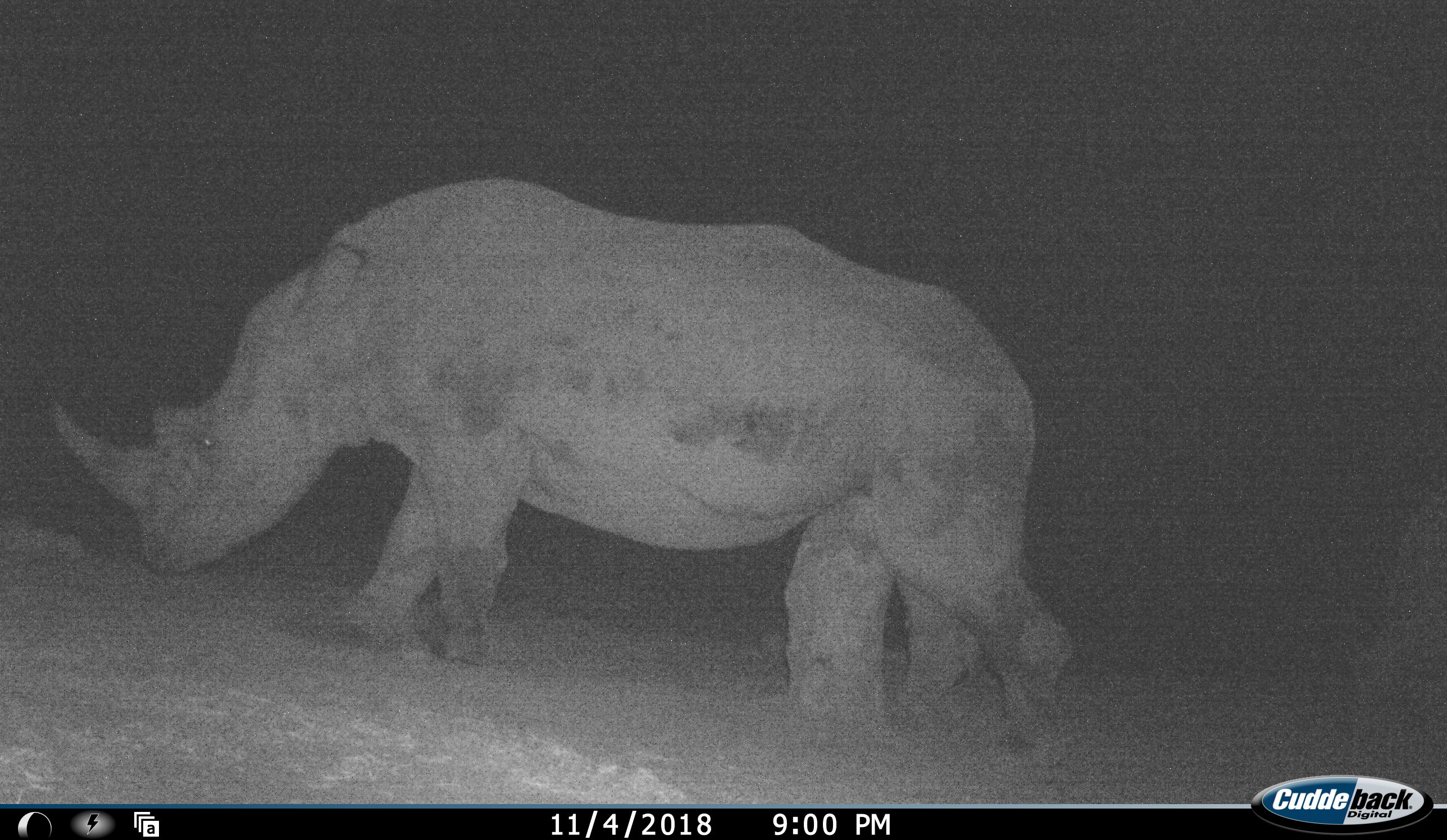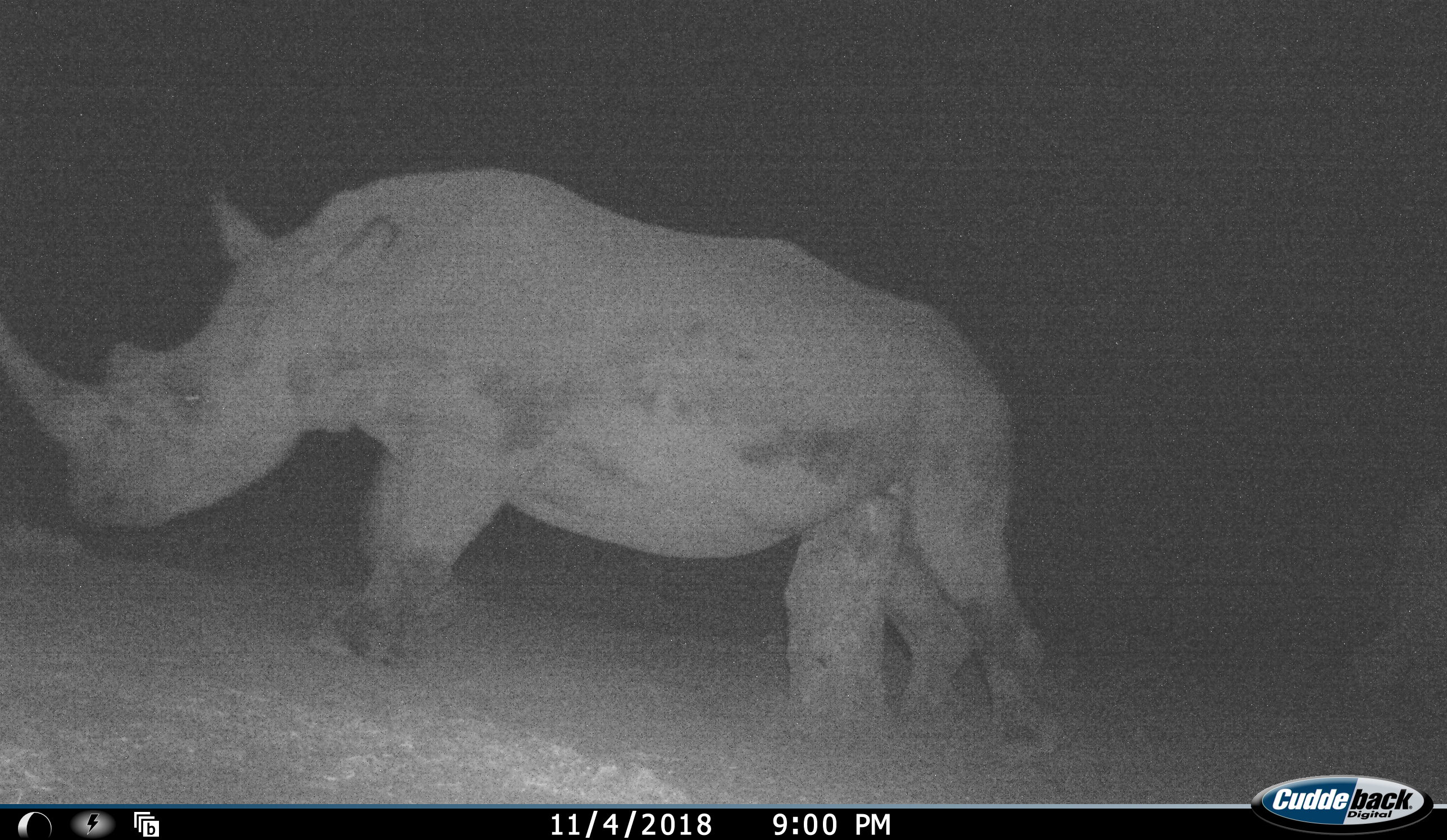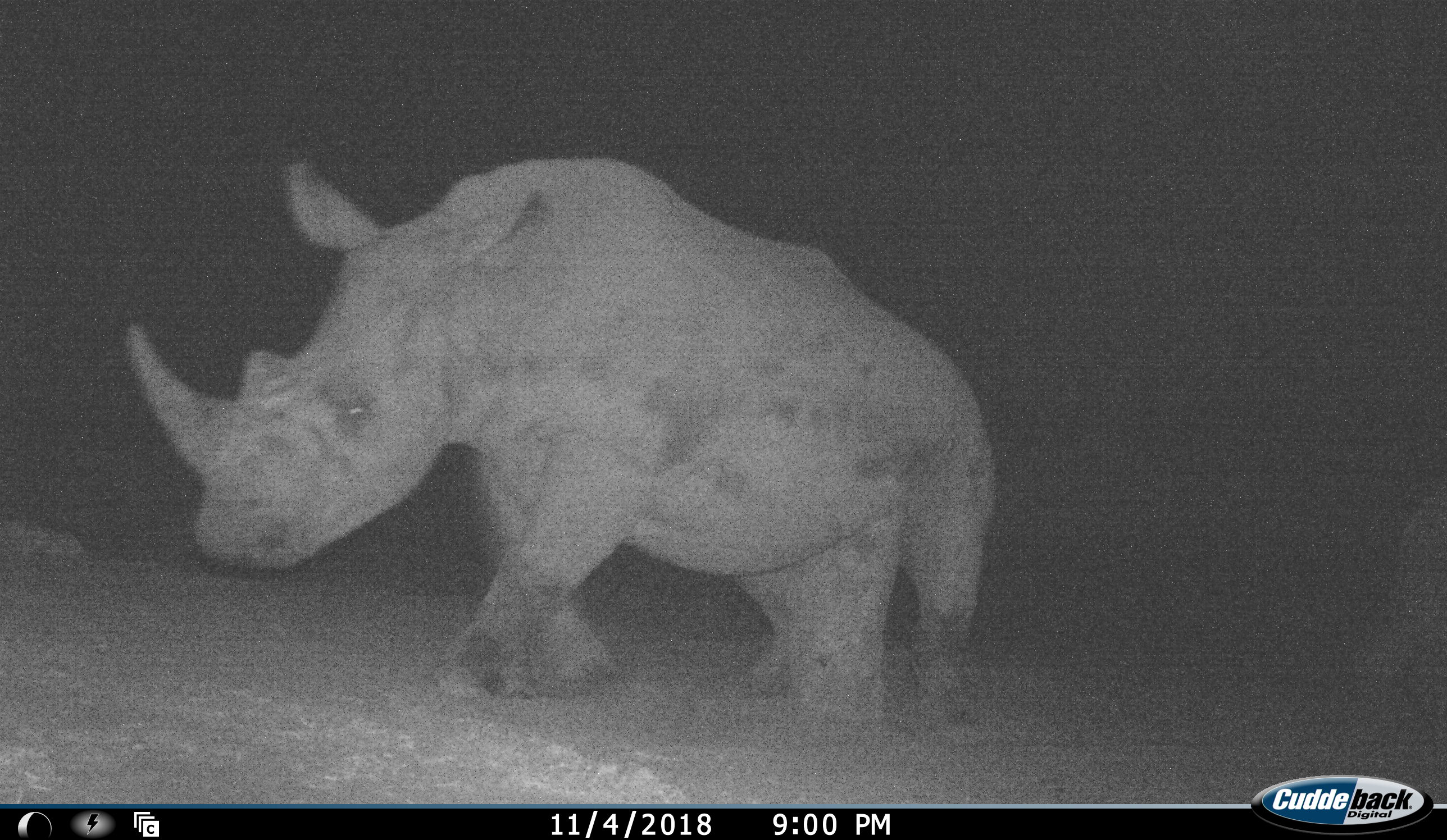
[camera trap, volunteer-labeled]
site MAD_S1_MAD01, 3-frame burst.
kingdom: Animalia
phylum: Chordata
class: Mammalia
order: Perissodactyla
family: Rhinocerotidae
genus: Ceratotherium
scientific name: Ceratotherium simum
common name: white rhinoceros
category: rhinoceroswhite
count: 1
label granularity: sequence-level